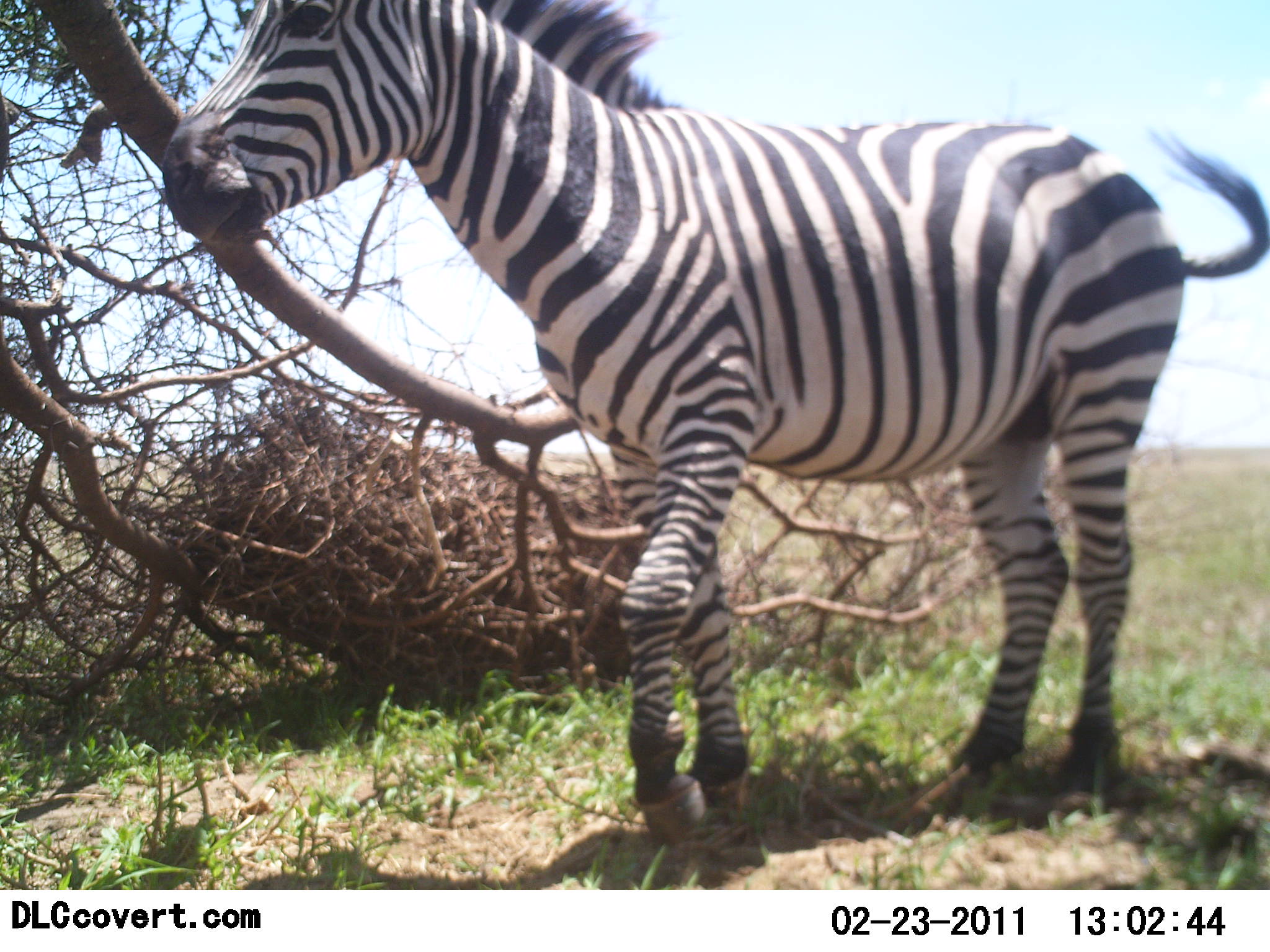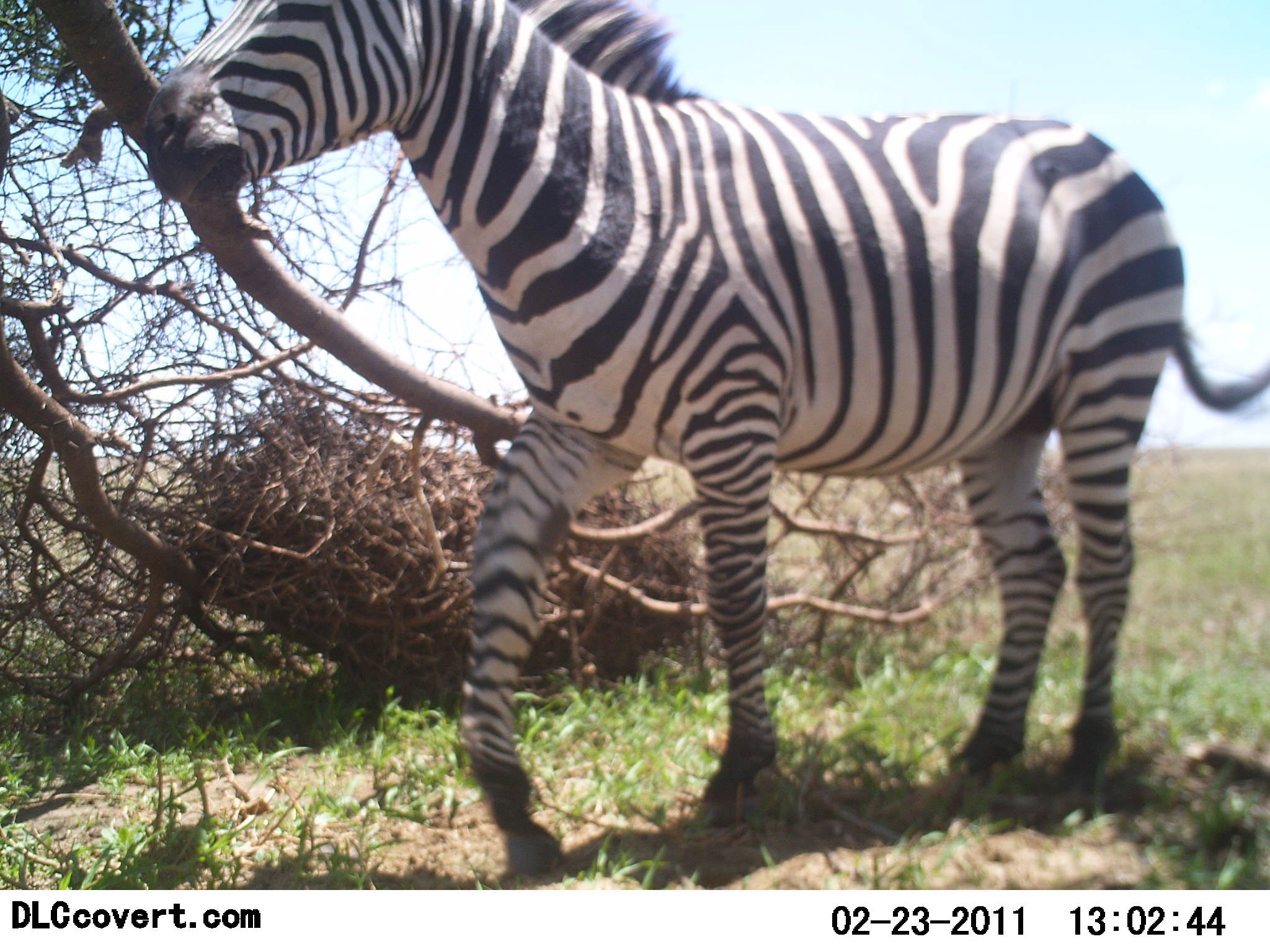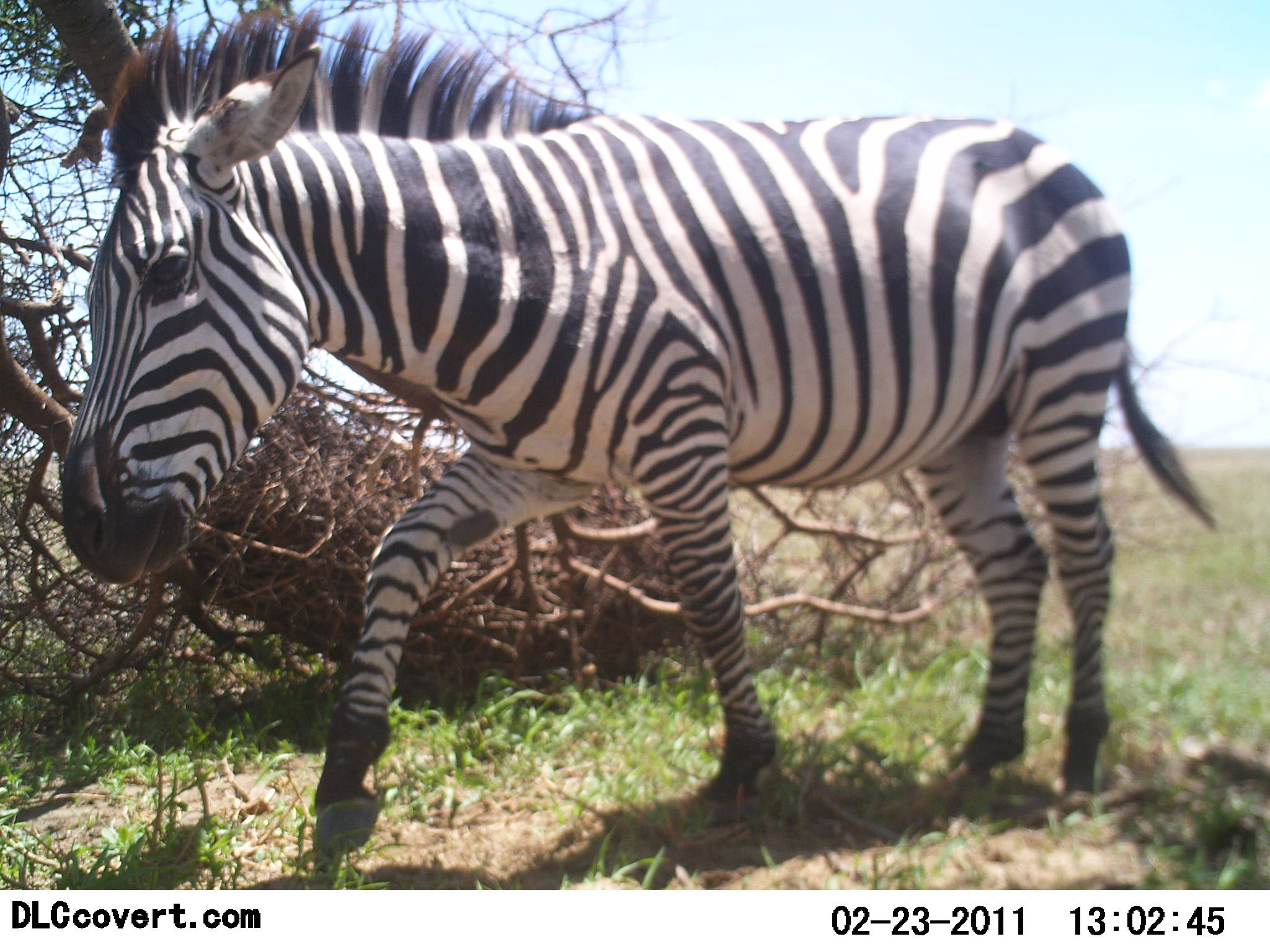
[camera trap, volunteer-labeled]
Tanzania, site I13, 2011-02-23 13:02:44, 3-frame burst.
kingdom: Animalia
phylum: Chordata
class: Mammalia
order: Perissodactyla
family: Equidae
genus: Equus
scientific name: Equus quagga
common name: plains zebra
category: zebra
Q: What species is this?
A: Zebra (plains zebra) (Equus quagga).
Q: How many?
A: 1.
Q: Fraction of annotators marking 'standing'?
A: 45%.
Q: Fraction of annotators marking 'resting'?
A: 0%.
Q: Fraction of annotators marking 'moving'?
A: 55%.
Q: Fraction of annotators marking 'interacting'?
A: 0%.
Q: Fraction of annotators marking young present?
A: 0%.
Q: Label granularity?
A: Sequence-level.